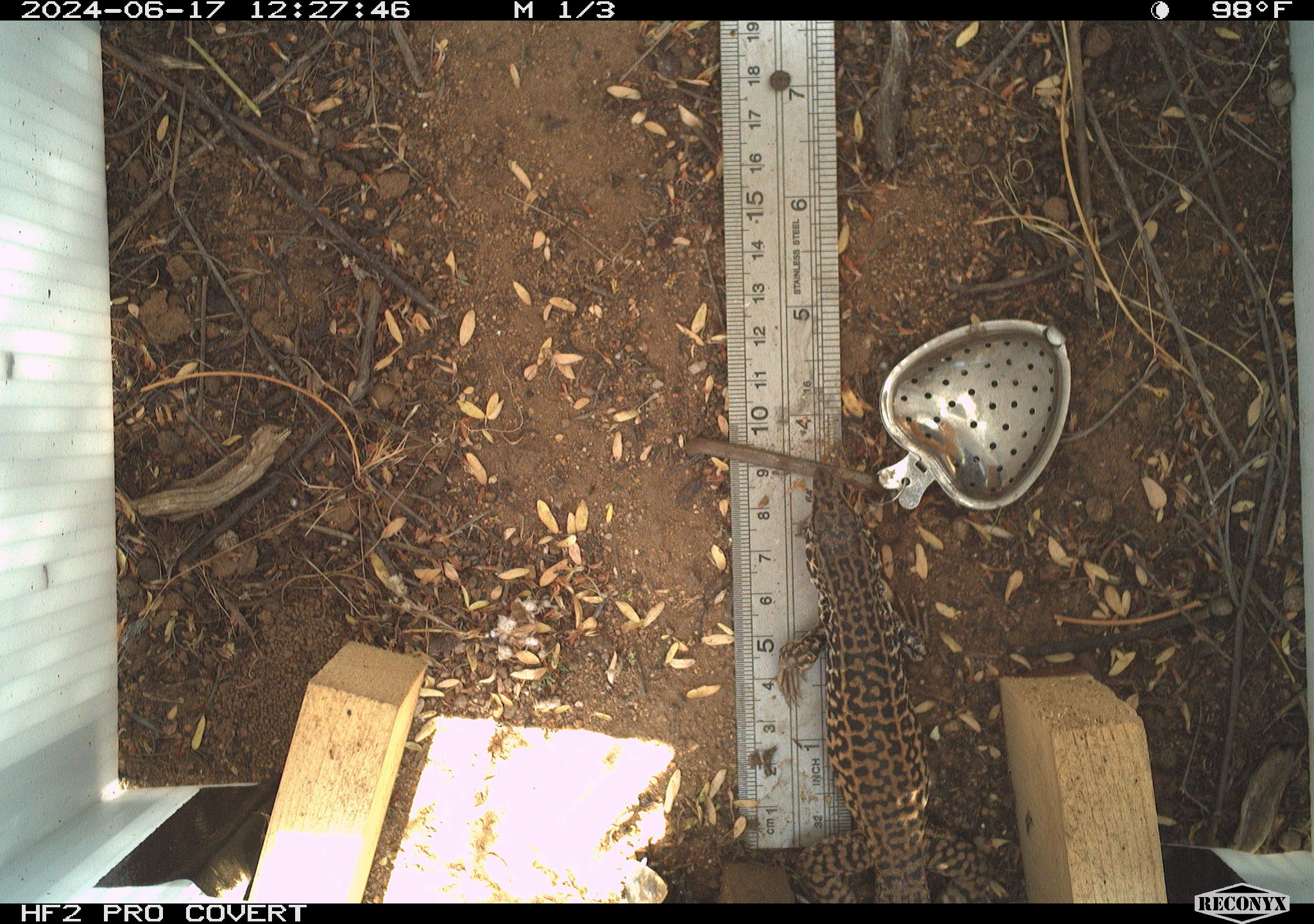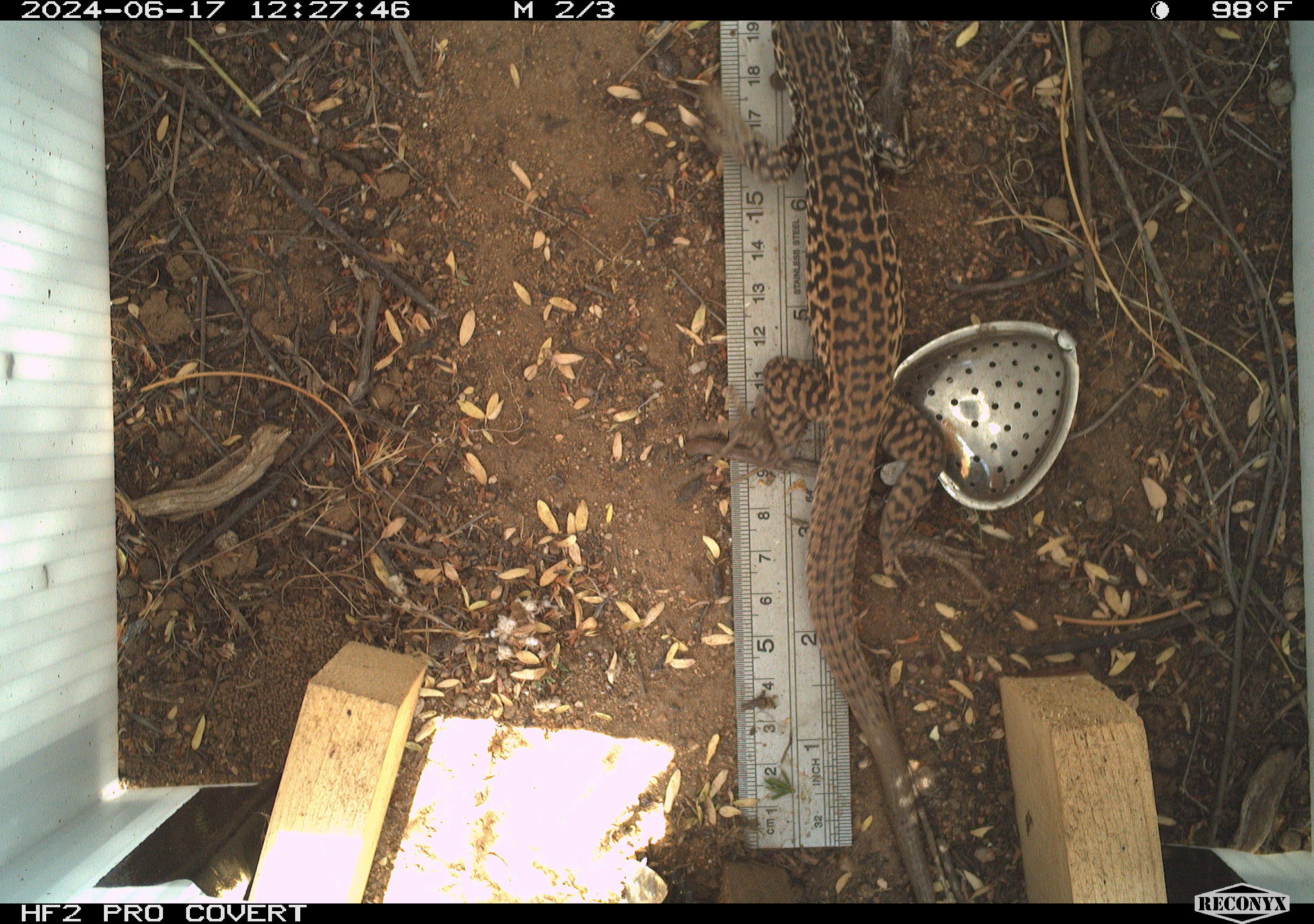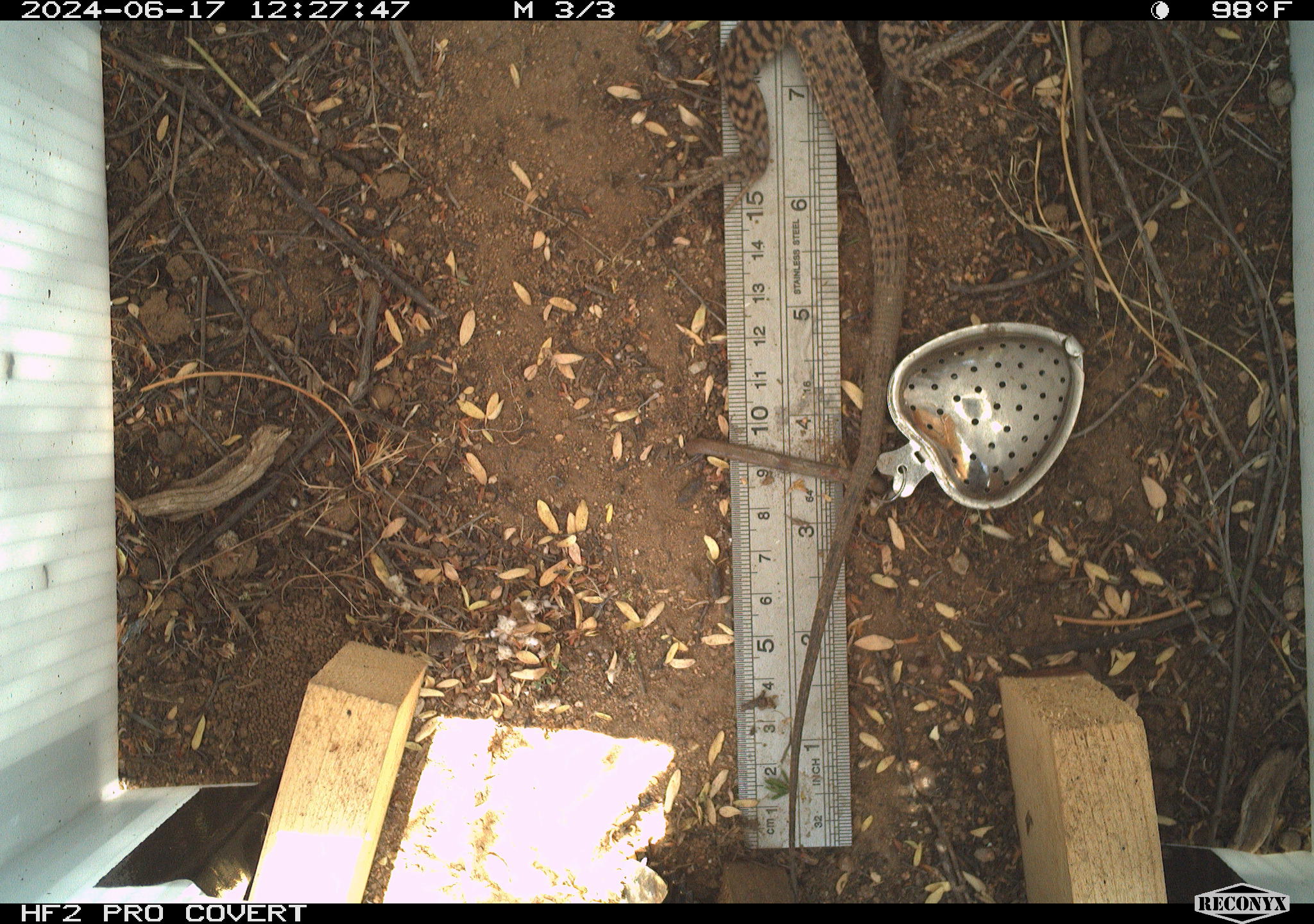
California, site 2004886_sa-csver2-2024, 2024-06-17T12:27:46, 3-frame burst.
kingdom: Animalia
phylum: Chordata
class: Reptilia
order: Squamata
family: Teiidae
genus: Aspidoscelis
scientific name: Aspidoscelis tigris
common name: western whiptail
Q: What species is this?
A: Western whiptail (Aspidoscelis tigris).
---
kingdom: Animalia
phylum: Chordata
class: Reptilia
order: Squamata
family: Teiidae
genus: Aspidoscelis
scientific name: Aspidoscelis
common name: whiptail lizards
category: aspidoscelis species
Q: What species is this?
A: Aspidoscelis species (whiptail lizards) (Aspidoscelis).